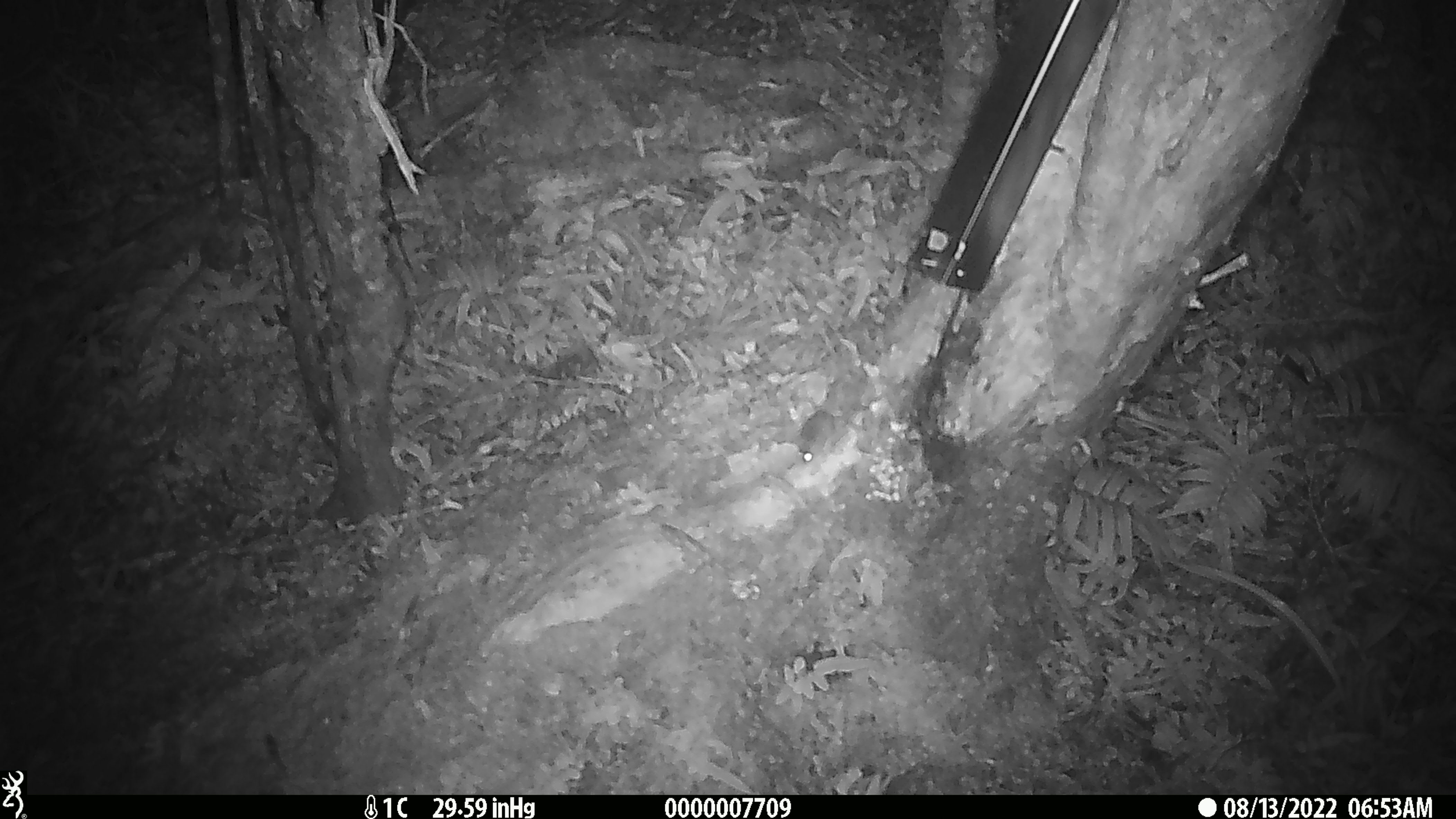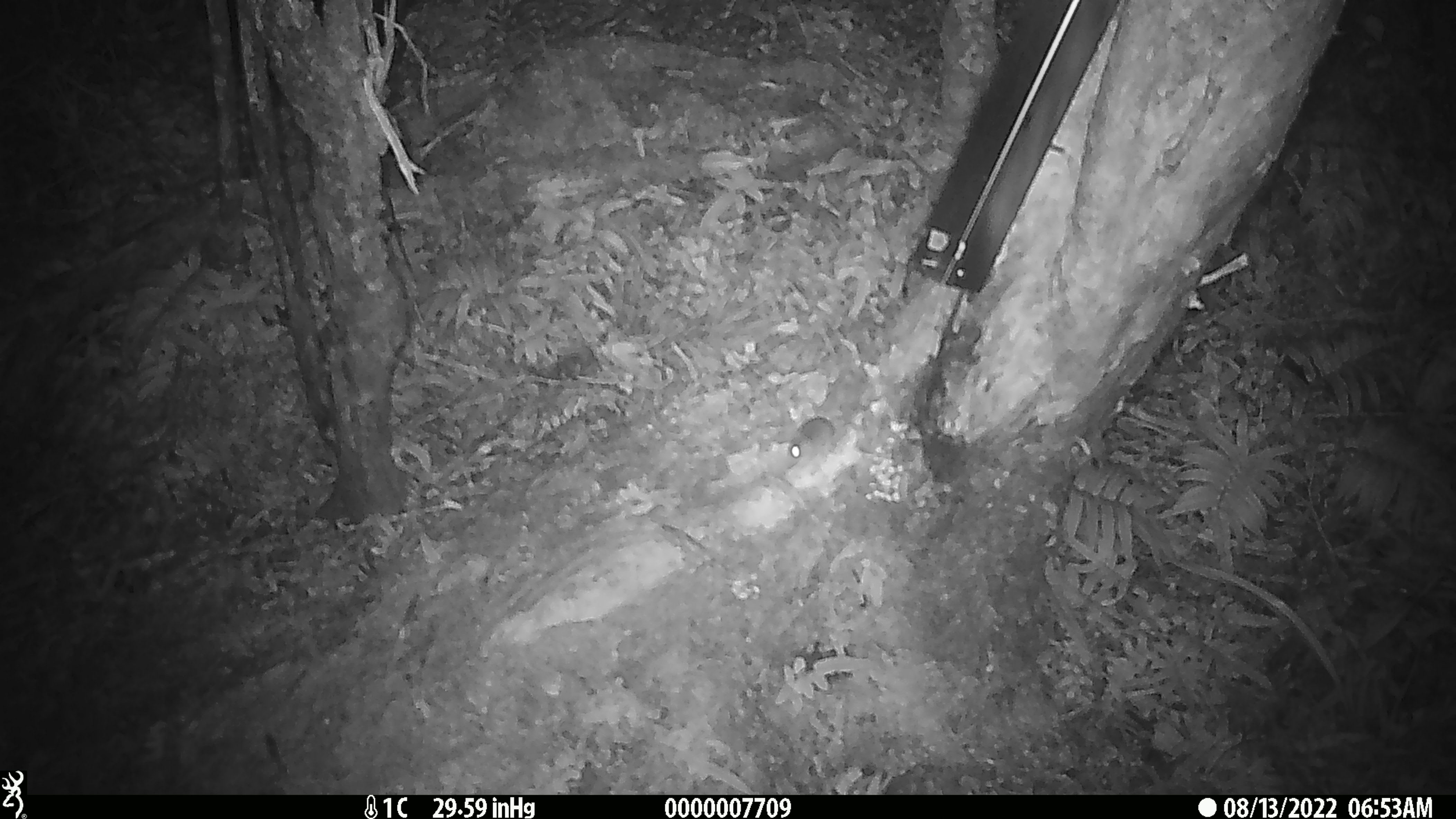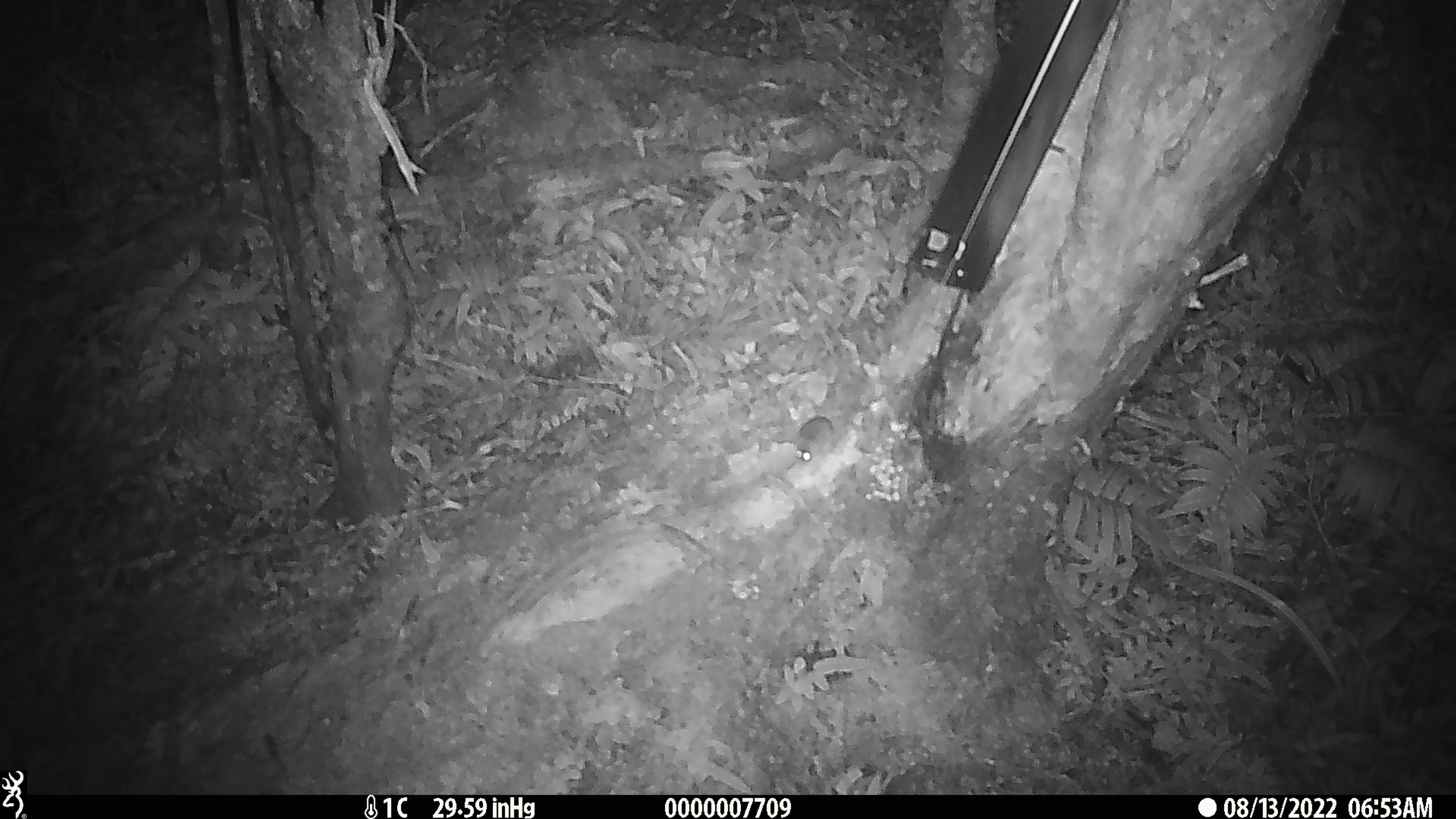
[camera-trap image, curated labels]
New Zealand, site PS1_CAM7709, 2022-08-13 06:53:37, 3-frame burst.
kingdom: Animalia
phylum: Chordata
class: Mammalia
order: Rodentia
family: Muridae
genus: Mus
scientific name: Mus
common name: mouse